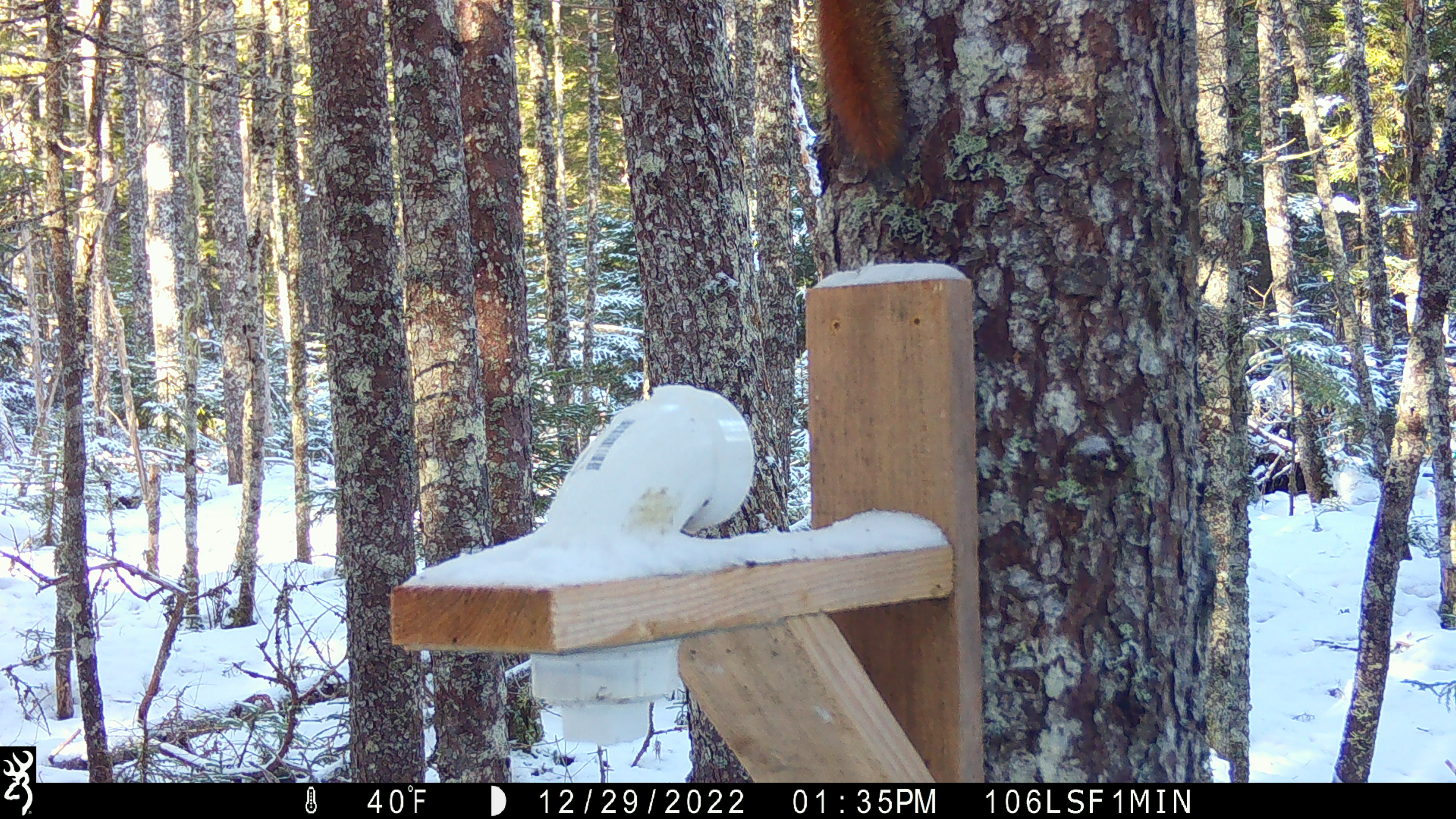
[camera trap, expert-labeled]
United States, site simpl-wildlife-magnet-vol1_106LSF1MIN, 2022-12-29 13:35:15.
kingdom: Animalia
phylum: Chordata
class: Mammalia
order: Rodentia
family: Sciuridae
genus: Tamiasciurus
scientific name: Tamiasciurus hudsonicus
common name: red squirrel